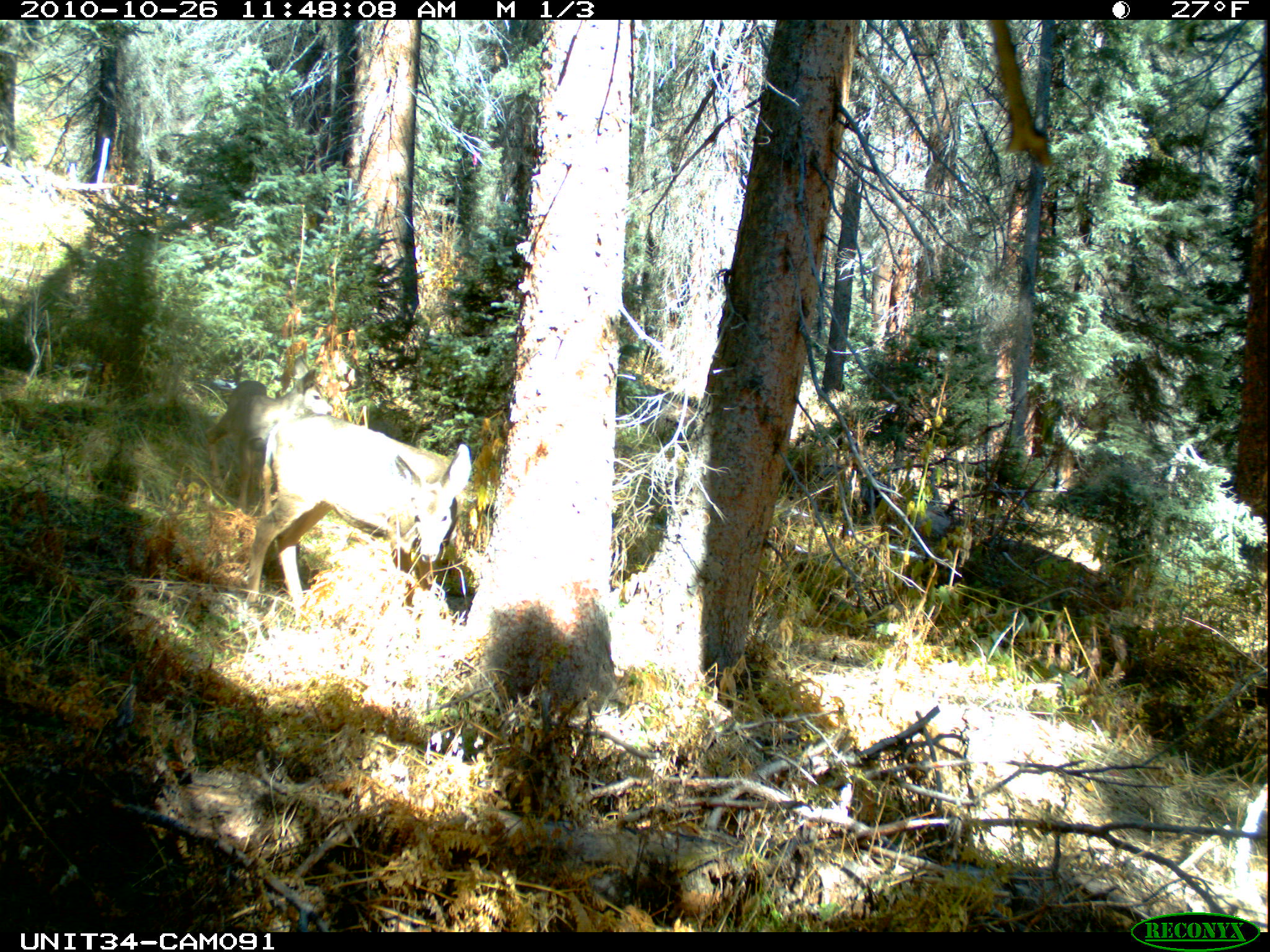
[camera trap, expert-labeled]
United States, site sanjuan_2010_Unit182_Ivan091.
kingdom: Animalia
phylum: Chordata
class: Mammalia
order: Artiodactyla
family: Cervidae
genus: Odocoileus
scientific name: Odocoileus hemionus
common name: mule deer